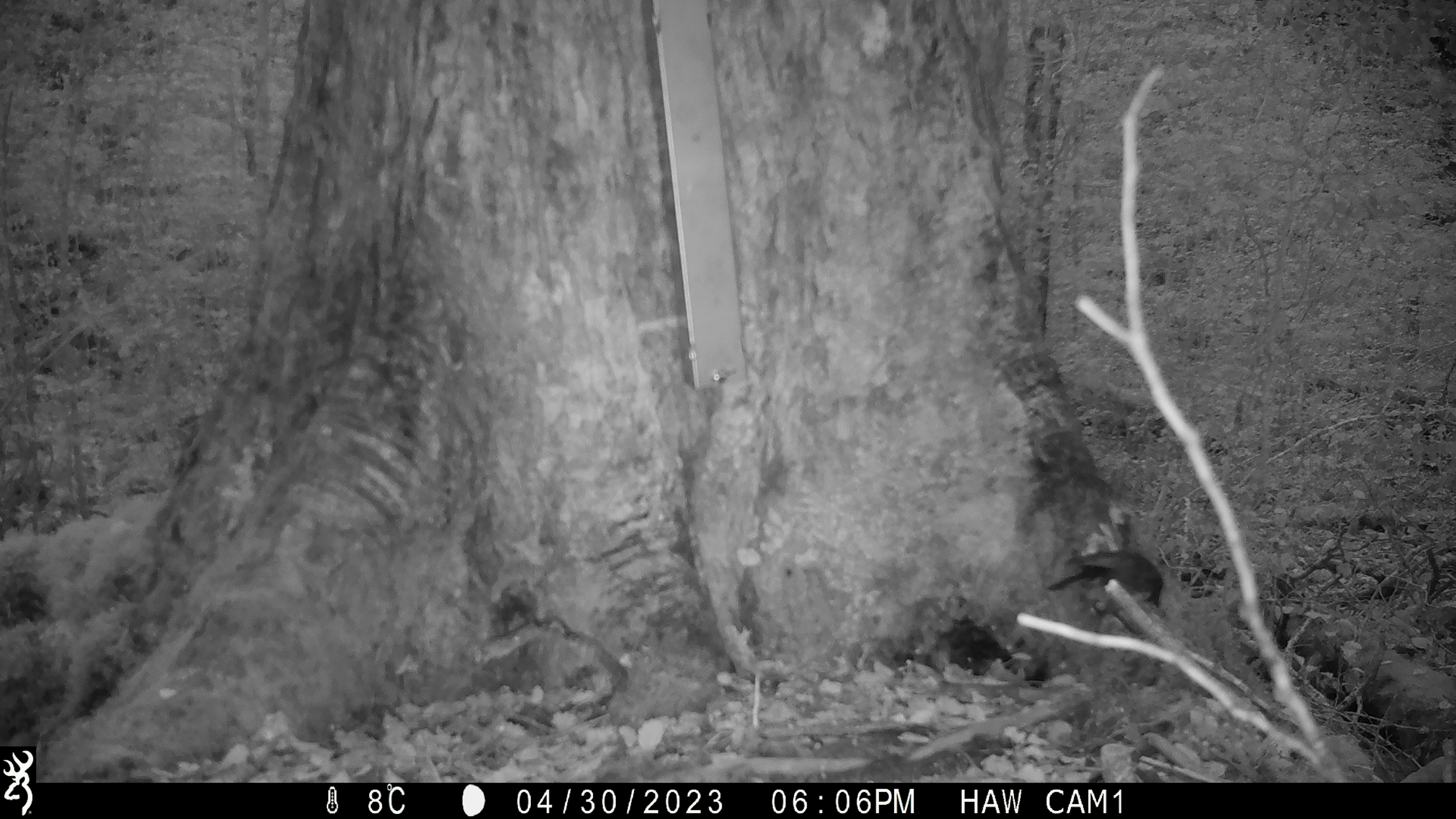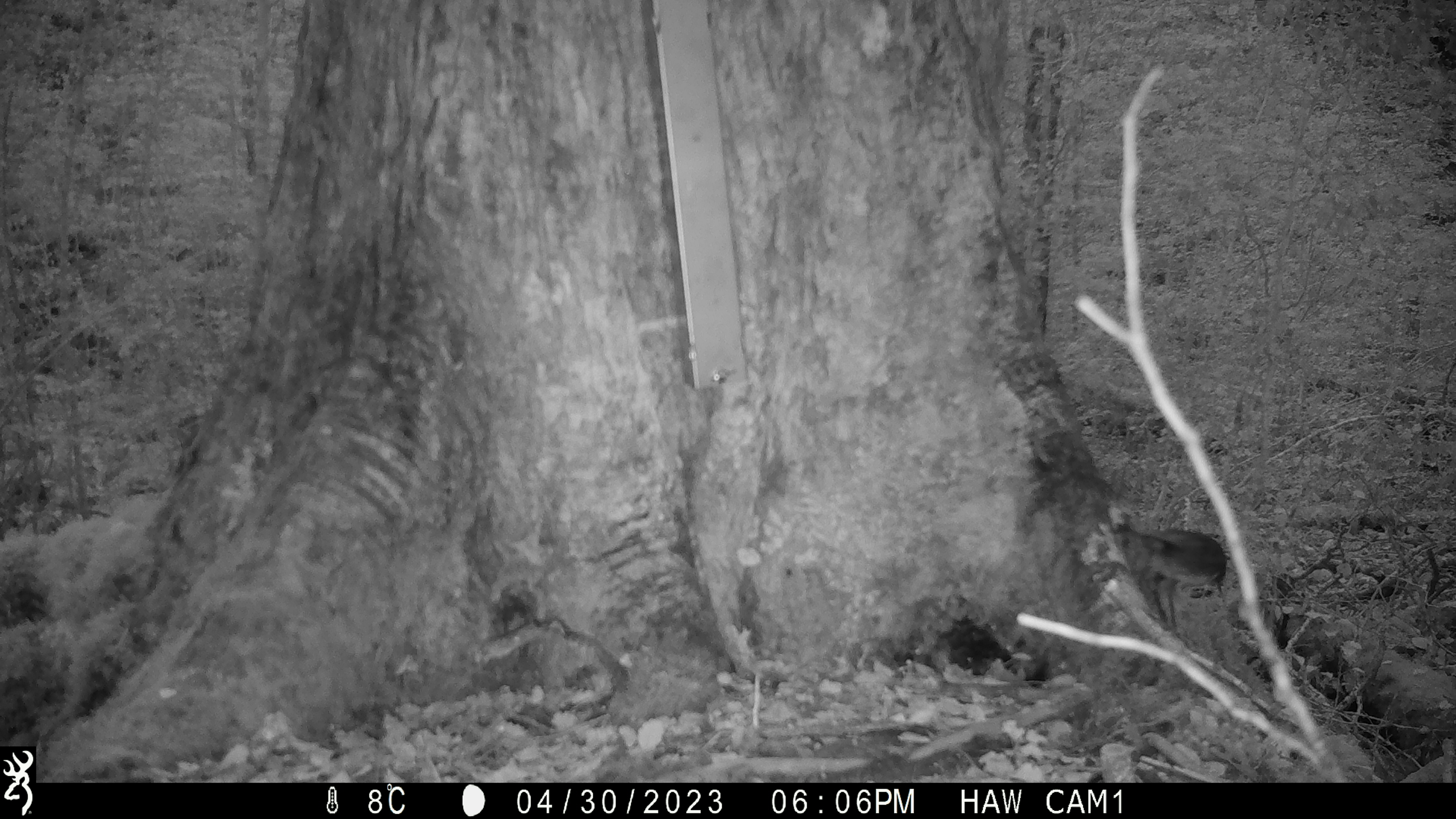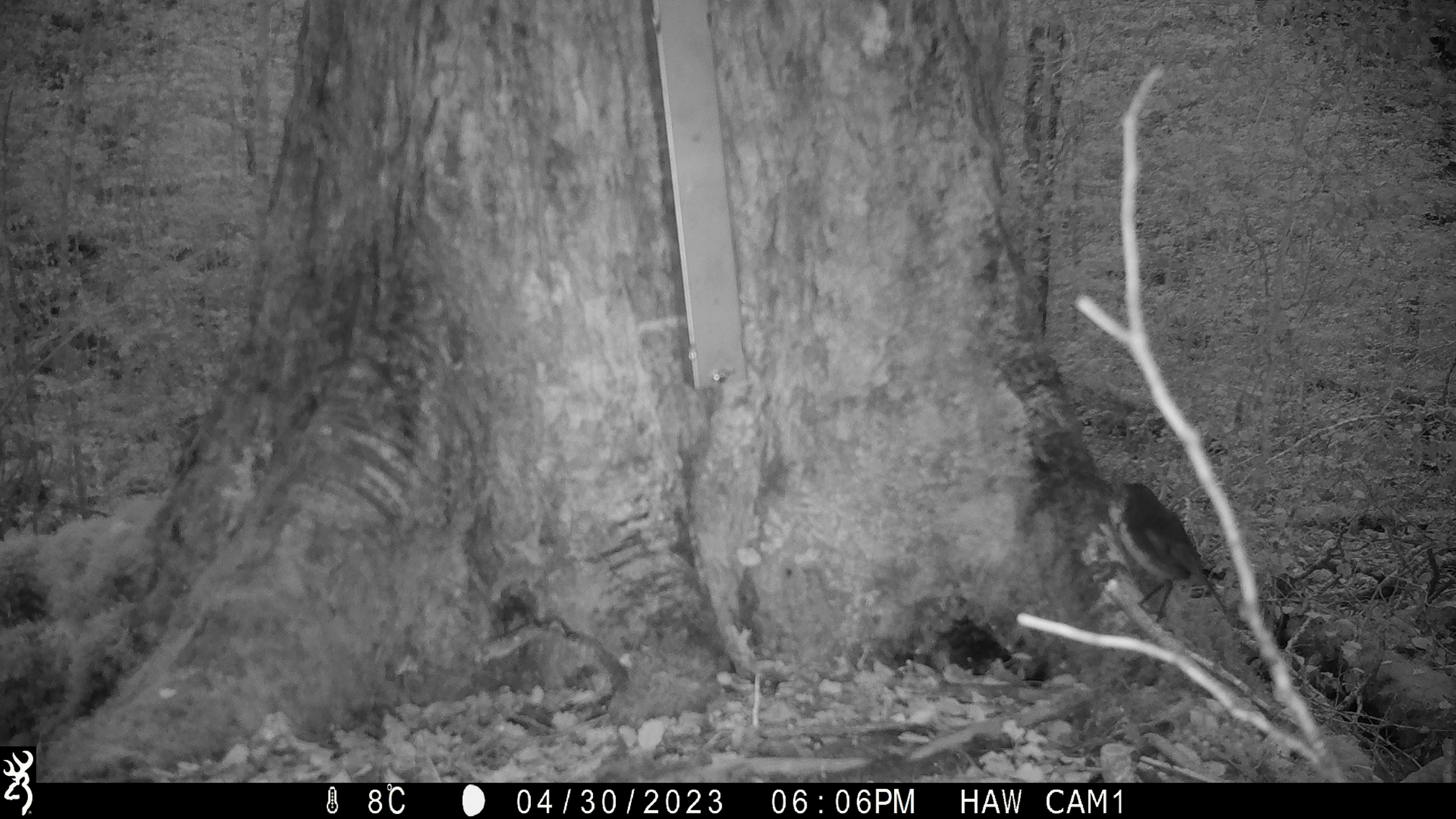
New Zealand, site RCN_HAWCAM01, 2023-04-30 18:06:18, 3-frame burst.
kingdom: Animalia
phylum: Chordata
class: Aves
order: Passeriformes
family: Petroicidae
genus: Petroica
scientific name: Petroica australis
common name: new zealand robin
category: robin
Robin (new zealand robin) (Petroica australis).